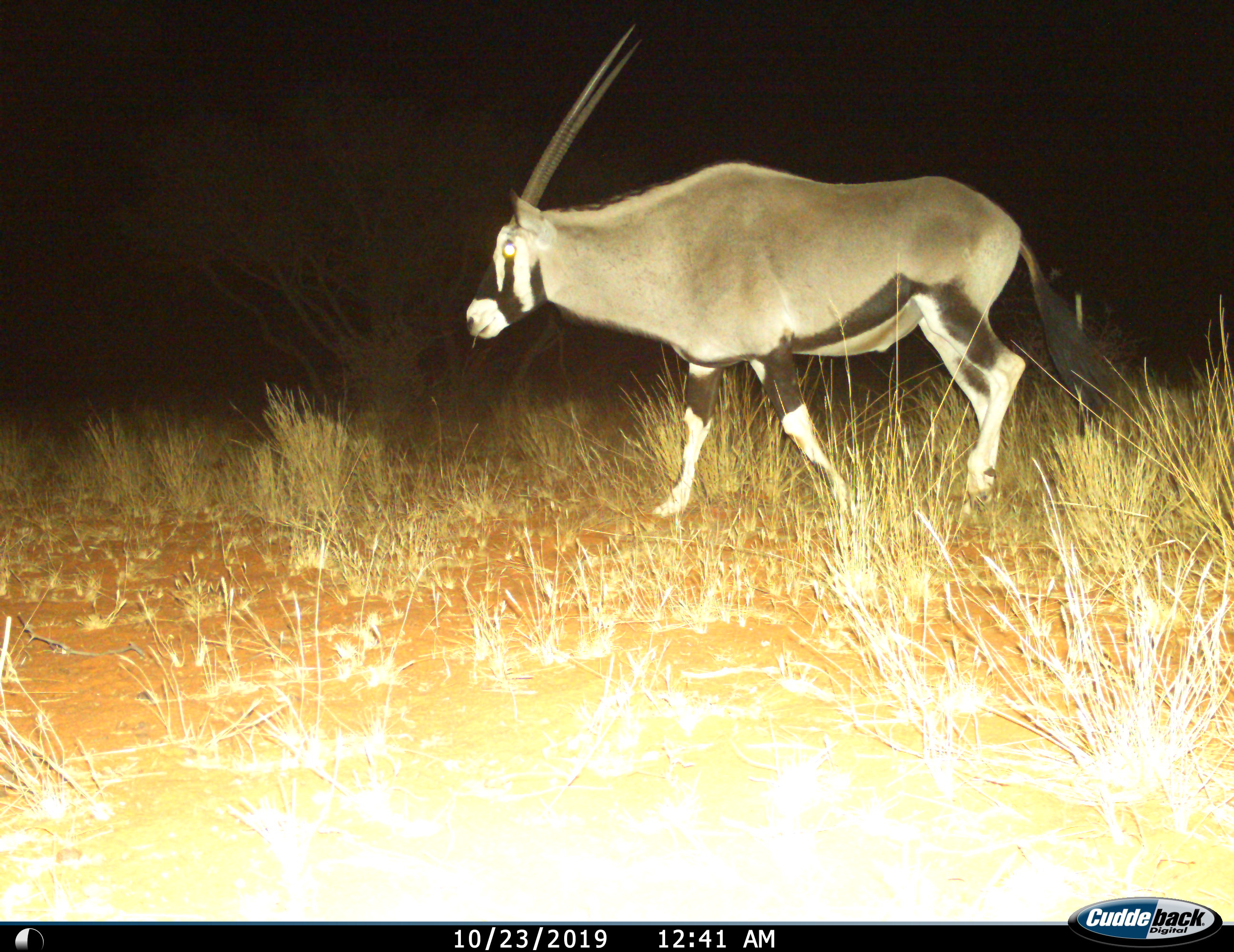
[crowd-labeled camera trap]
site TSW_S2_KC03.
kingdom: Animalia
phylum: Chordata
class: Mammalia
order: Artiodactyla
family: Bovidae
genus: Oryx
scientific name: Oryx gazella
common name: gemsbok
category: oryx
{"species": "oryx (gemsbok) (Oryx gazella)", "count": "1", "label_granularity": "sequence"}